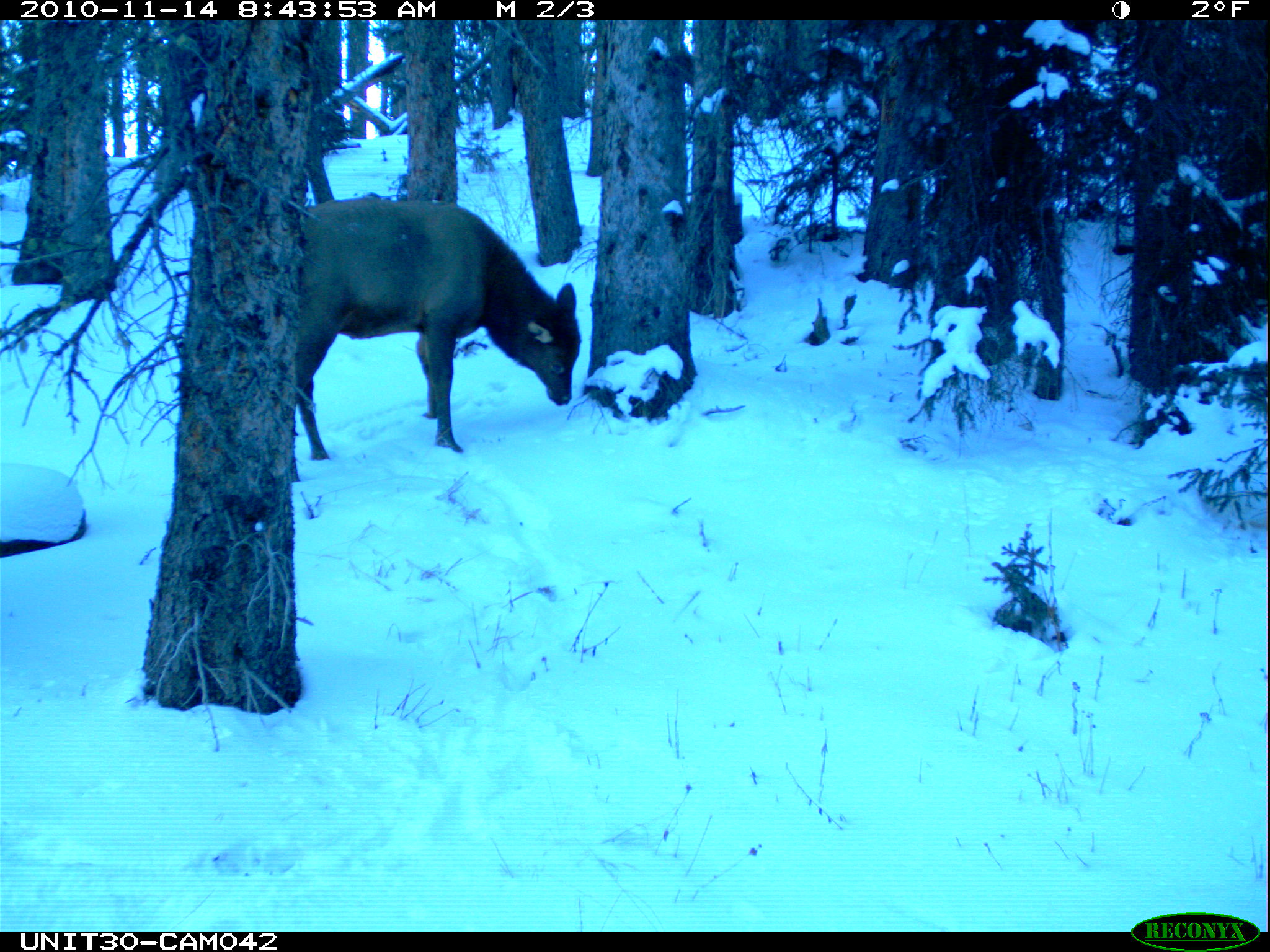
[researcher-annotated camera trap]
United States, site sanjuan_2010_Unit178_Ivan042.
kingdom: Animalia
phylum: Chordata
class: Mammalia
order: Artiodactyla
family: Cervidae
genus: Cervus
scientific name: Cervus elaphus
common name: red deer